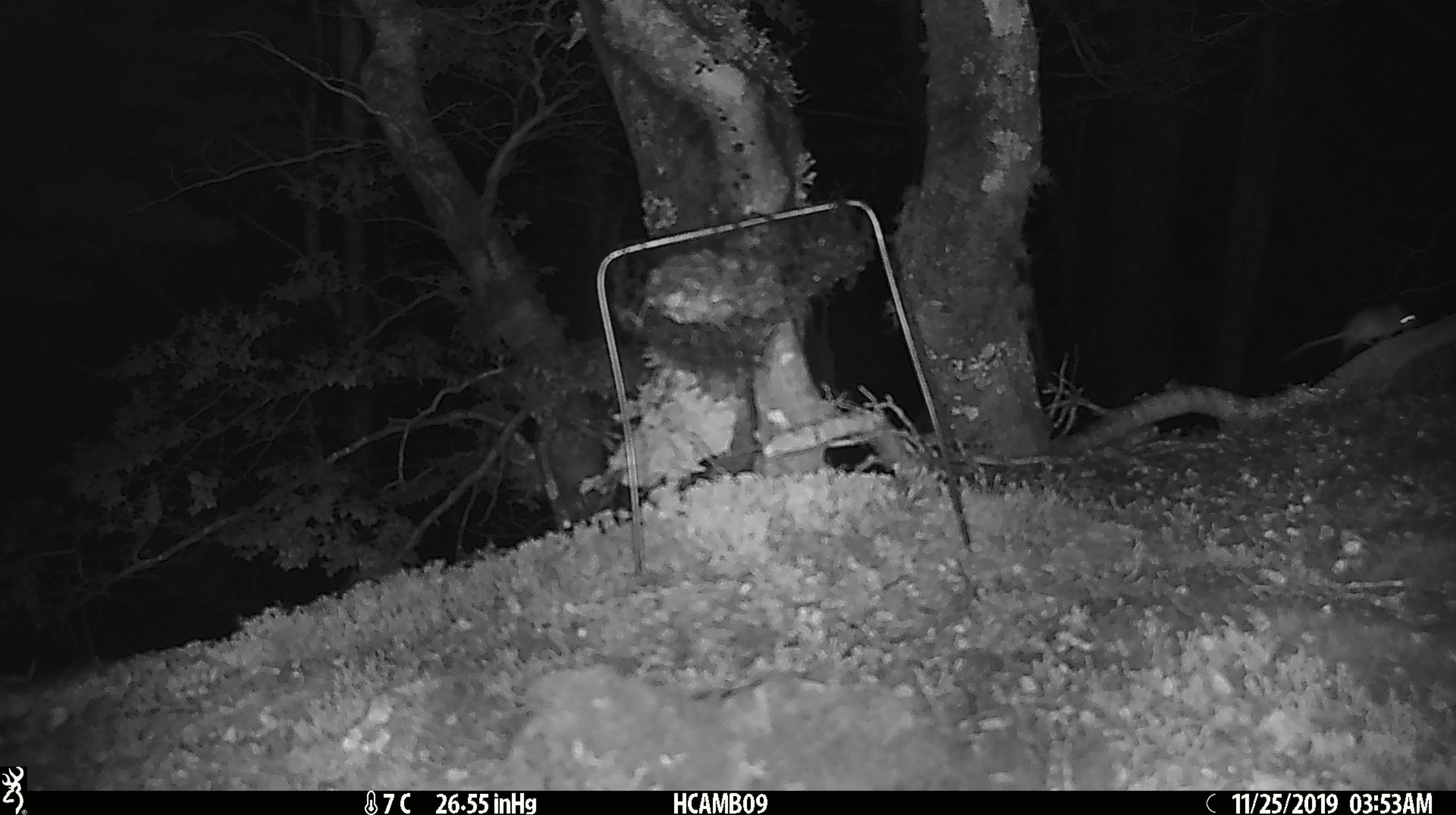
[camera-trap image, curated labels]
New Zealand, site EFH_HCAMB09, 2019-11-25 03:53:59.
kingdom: Animalia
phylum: Chordata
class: Mammalia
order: Rodentia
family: Muridae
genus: Mus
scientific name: Mus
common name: mouse